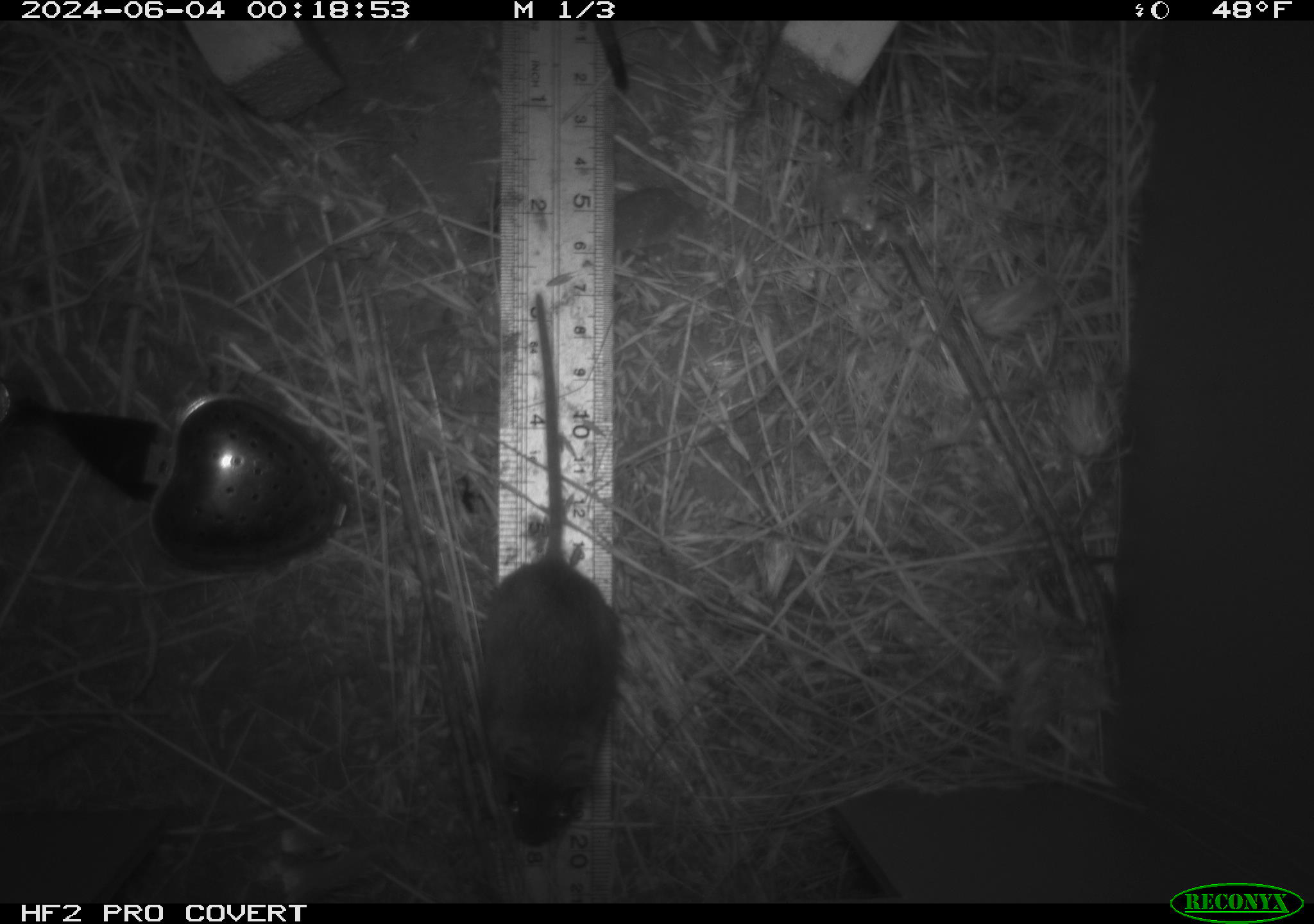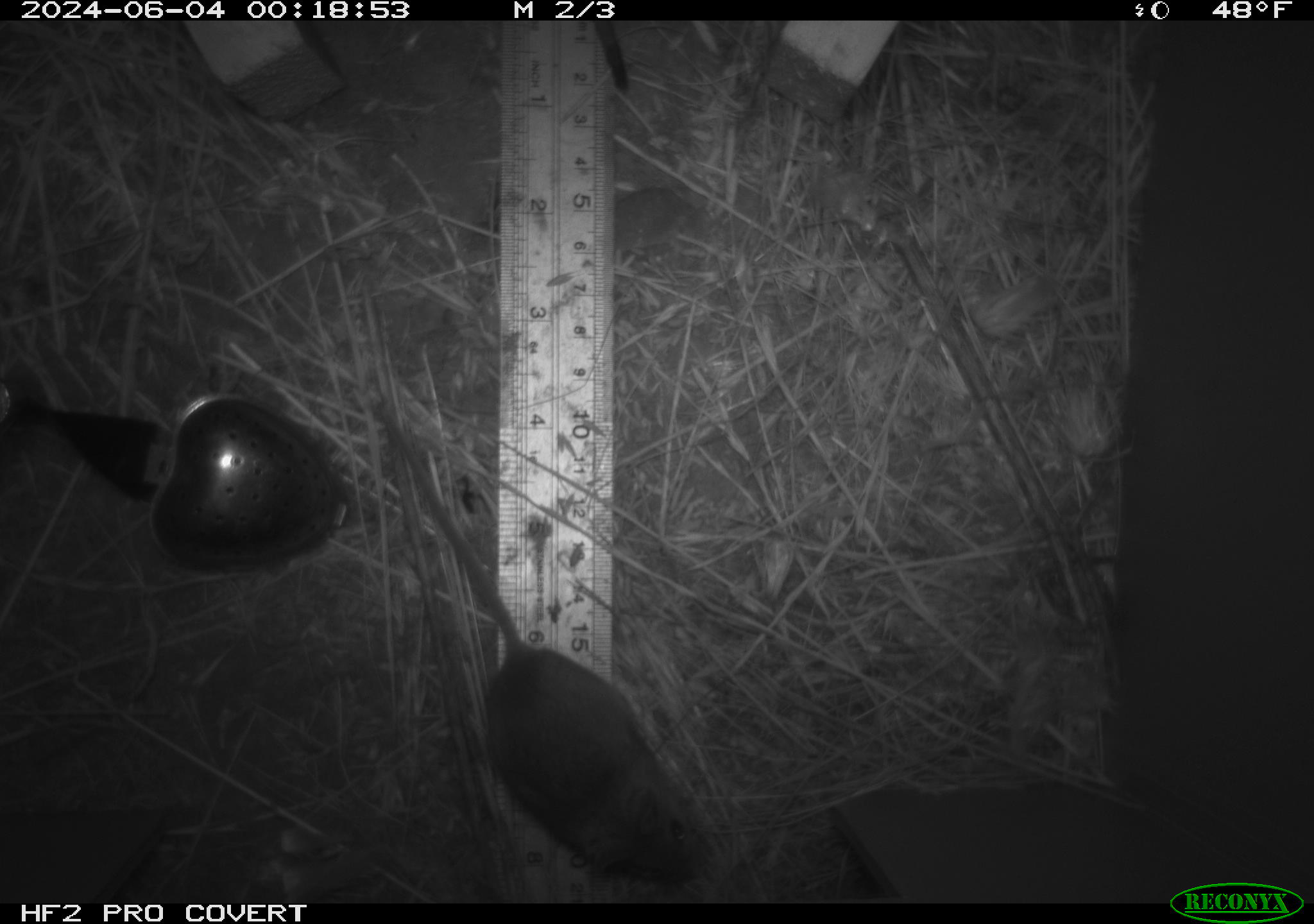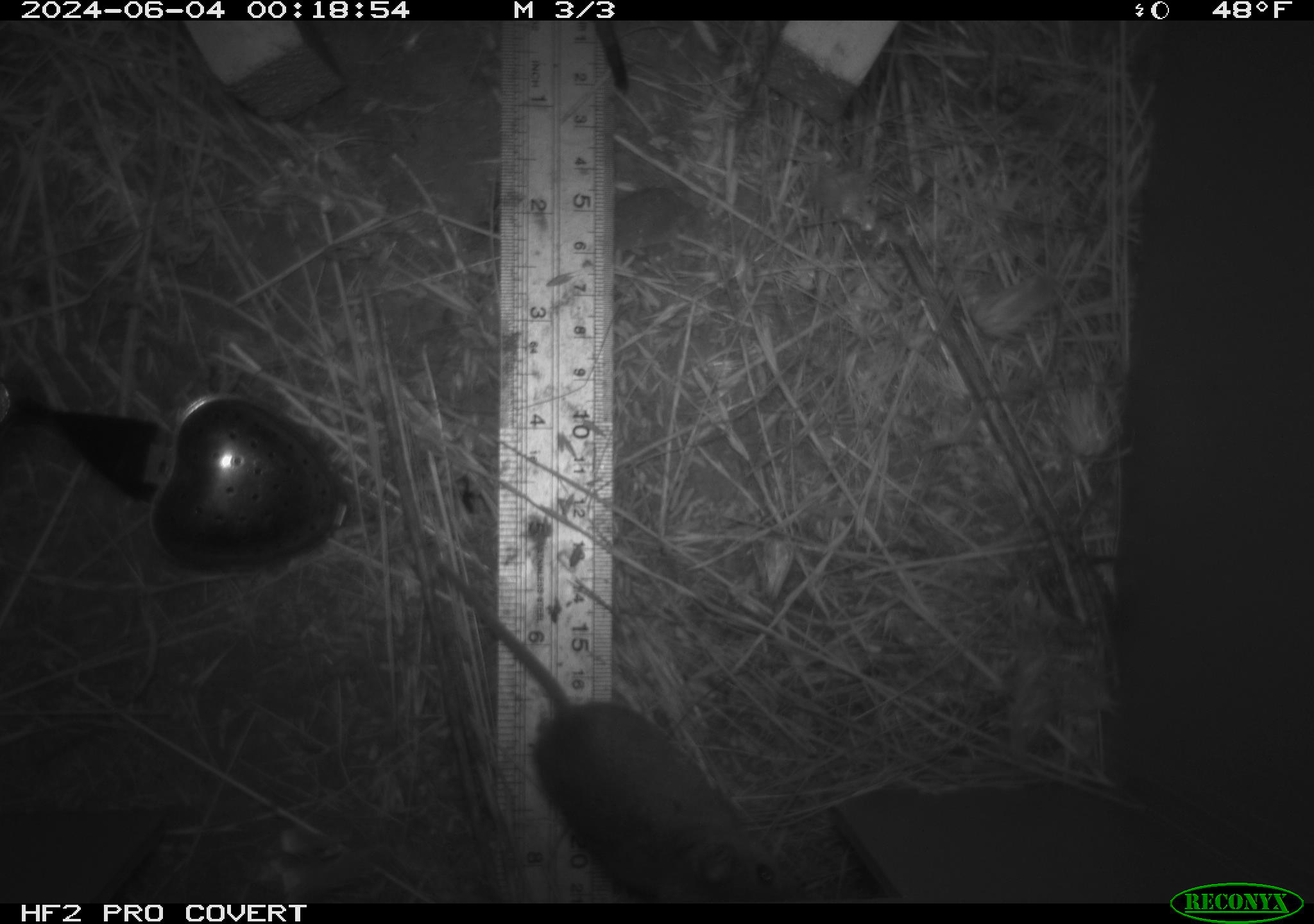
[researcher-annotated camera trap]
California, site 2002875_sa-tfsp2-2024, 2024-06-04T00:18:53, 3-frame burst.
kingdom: Animalia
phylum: Chordata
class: Mammalia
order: Rodentia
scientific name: Rodentia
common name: mouse species